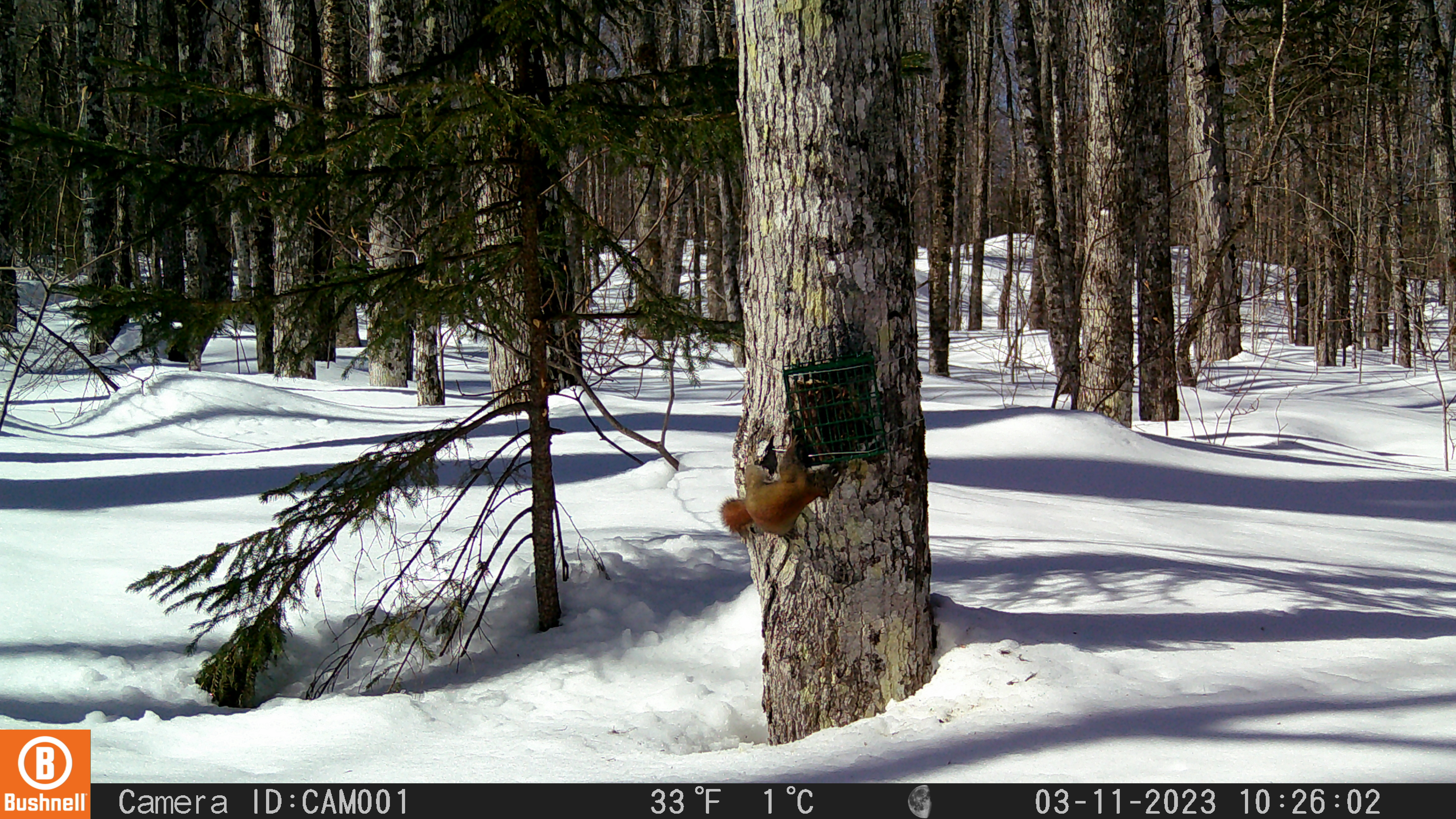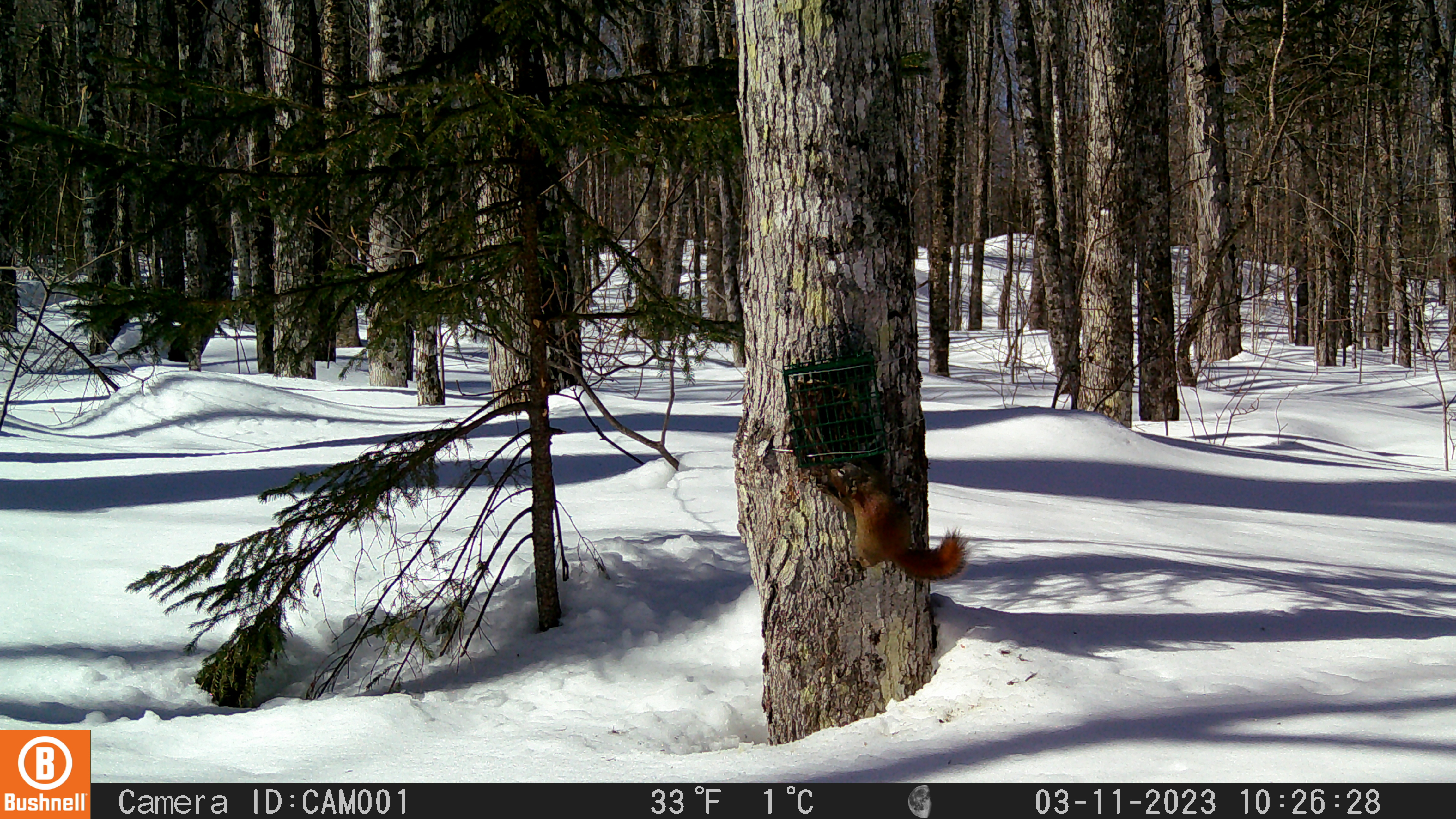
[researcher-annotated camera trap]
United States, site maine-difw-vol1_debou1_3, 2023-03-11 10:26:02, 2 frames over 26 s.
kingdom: Animalia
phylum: Chordata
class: Mammalia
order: Rodentia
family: Sciuridae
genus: Tamiasciurus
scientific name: Tamiasciurus hudsonicus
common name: red squirrel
Red squirrel (Tamiasciurus hudsonicus).